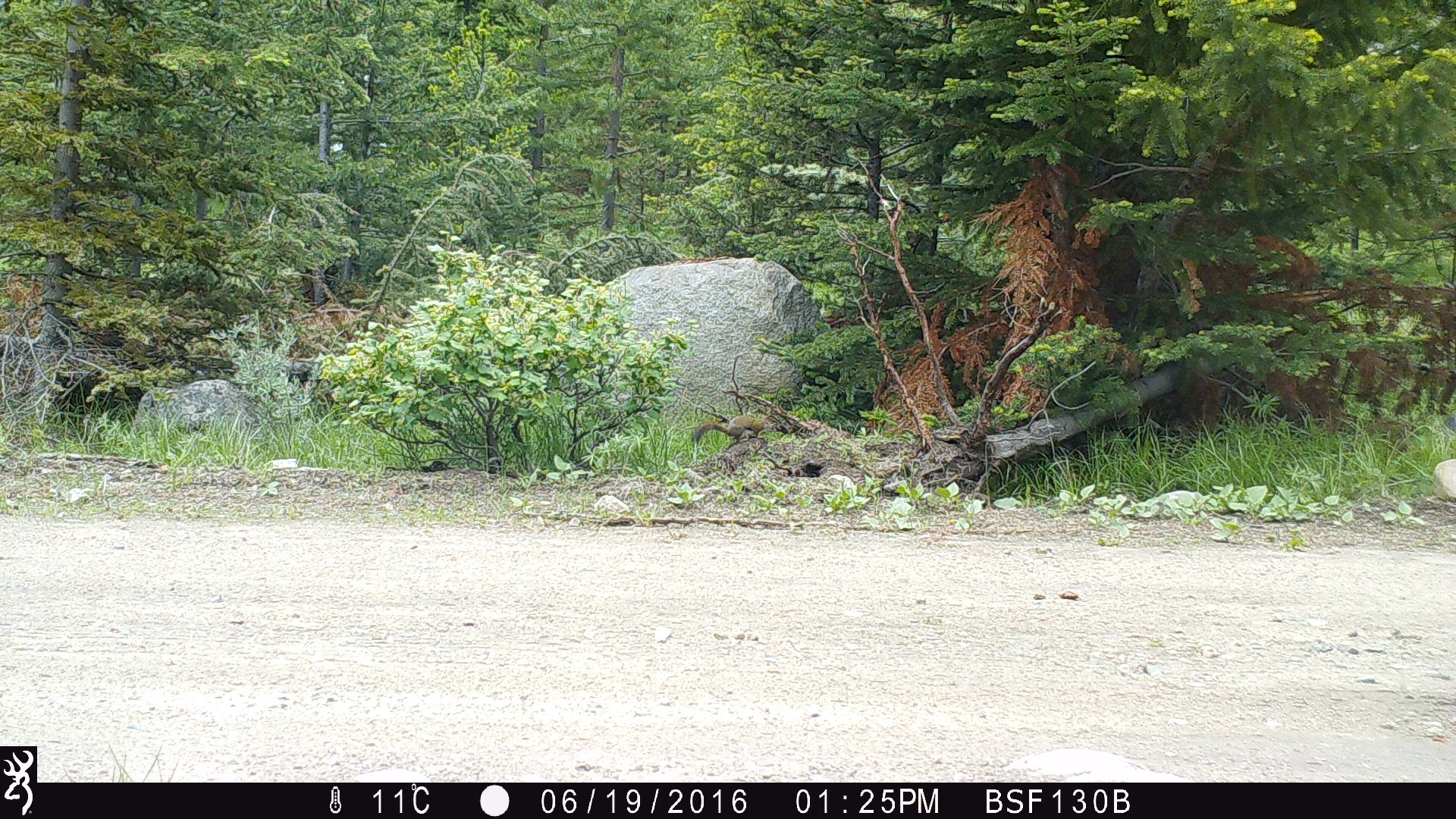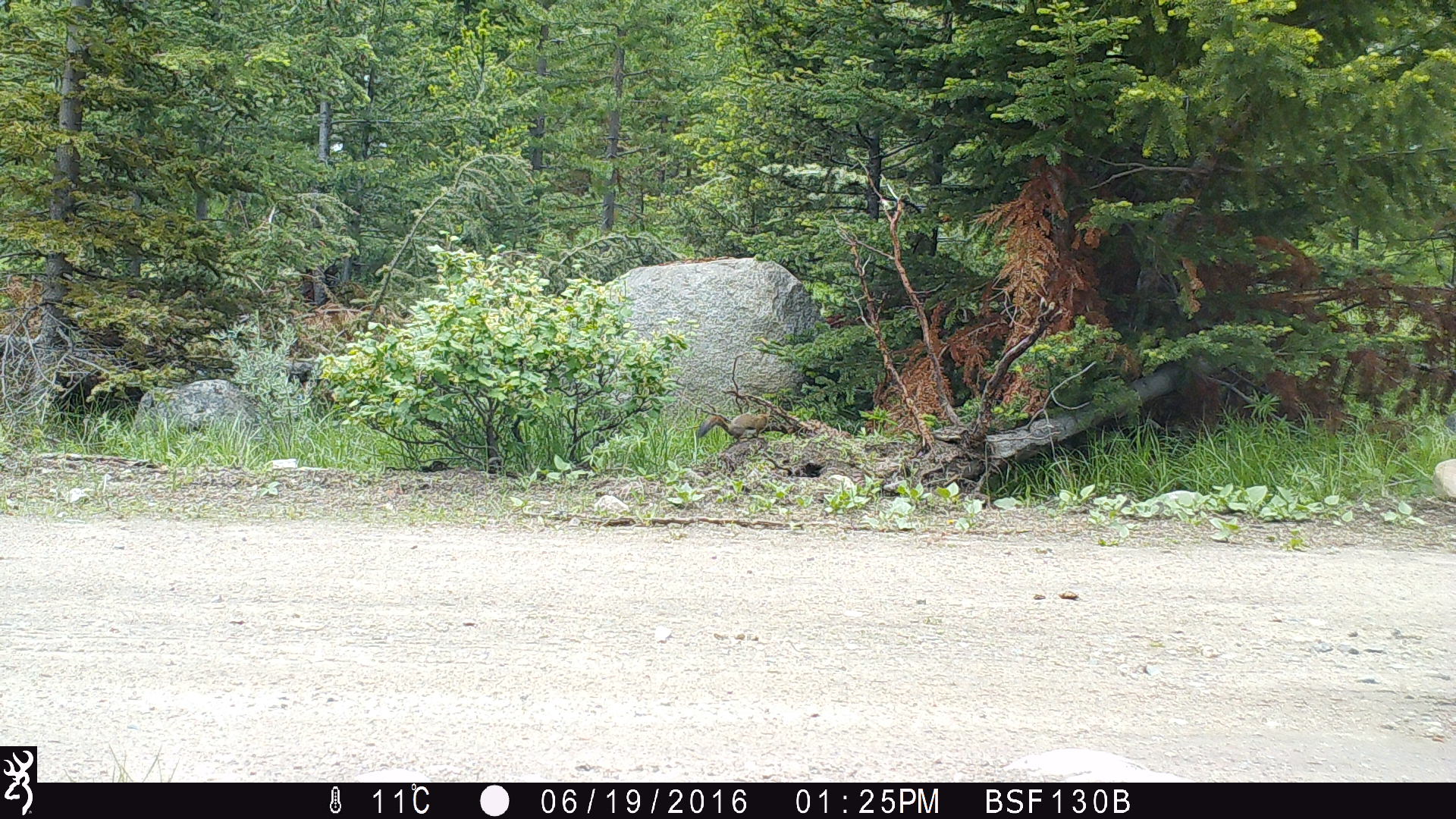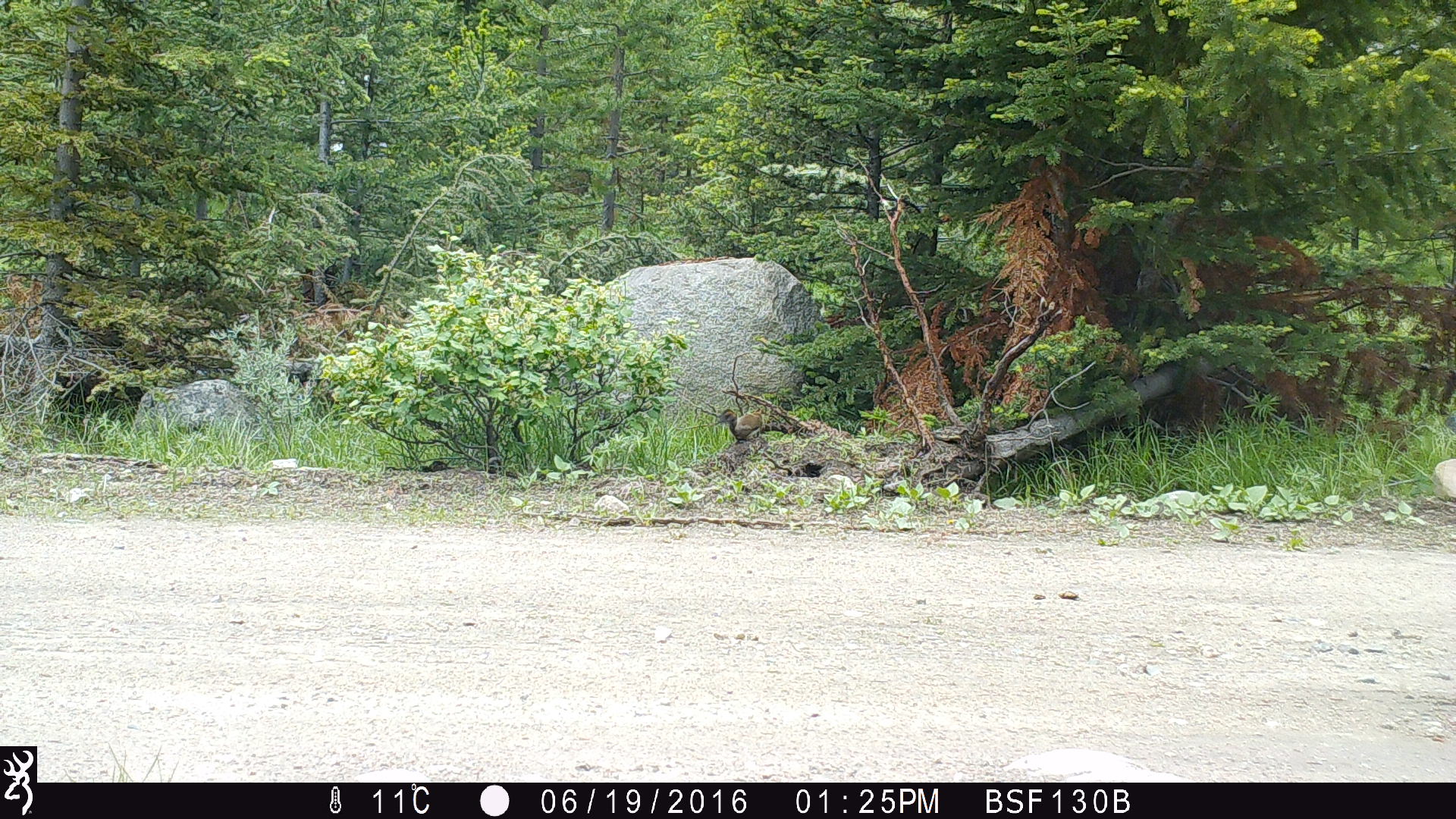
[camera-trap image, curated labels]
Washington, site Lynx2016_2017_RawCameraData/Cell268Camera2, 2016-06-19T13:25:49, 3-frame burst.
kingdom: Animalia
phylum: Chordata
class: Mammalia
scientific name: Mammalia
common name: small mammal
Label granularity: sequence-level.